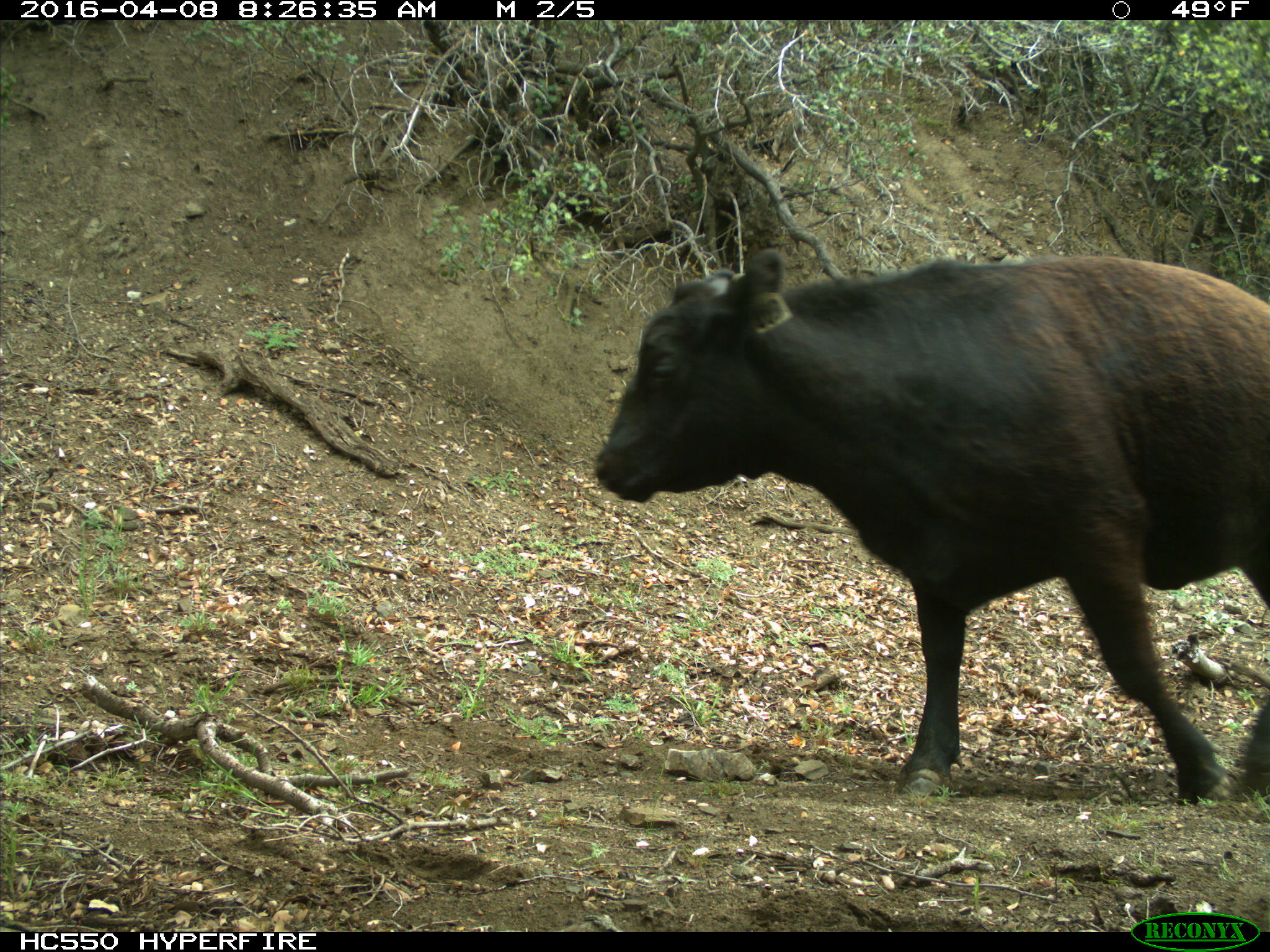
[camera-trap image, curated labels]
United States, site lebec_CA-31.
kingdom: Animalia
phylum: Chordata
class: Mammalia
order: Artiodactyla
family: Bovidae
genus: Bos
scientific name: Bos taurus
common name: domestic cow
Bos taurus (domestic cow).